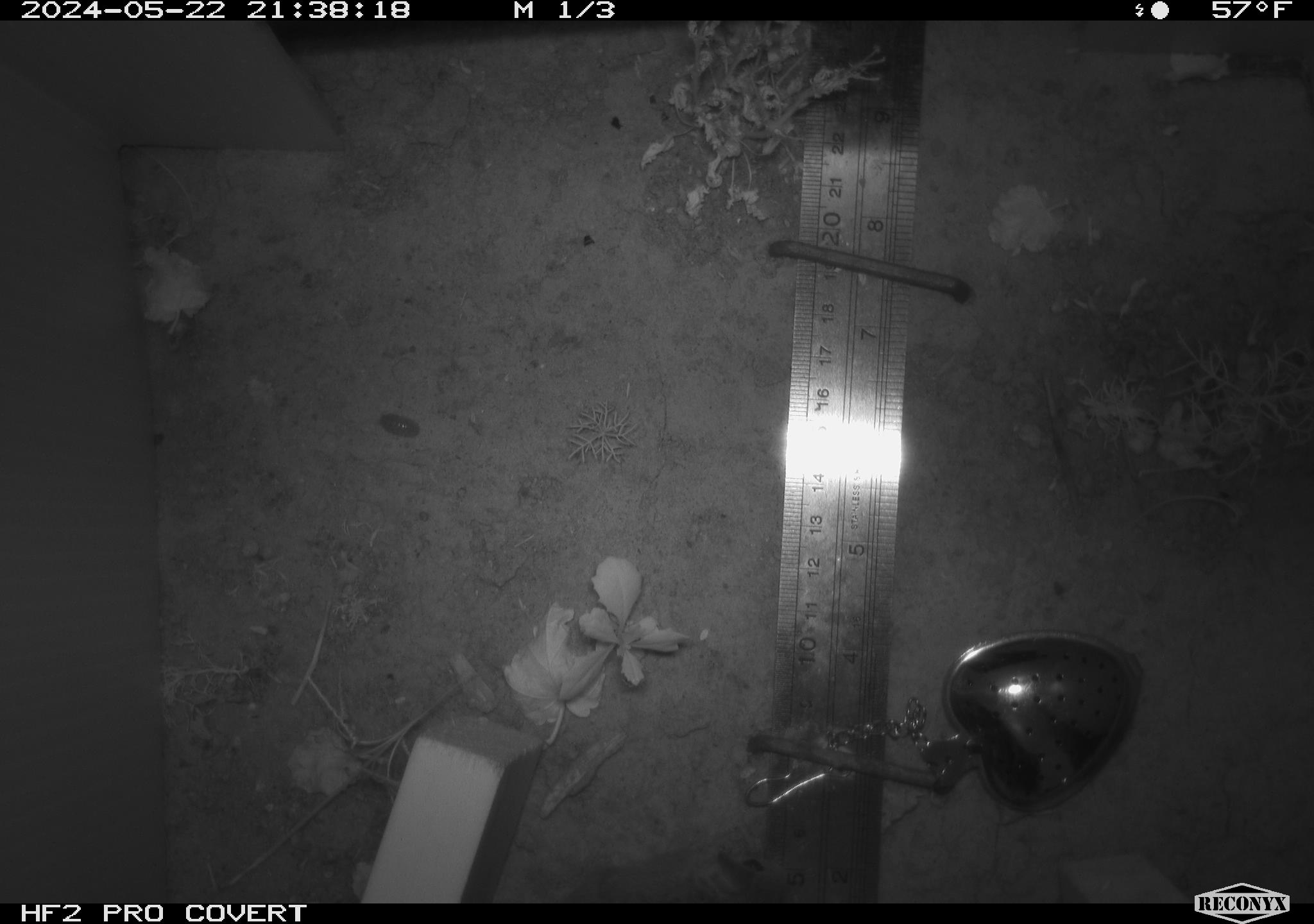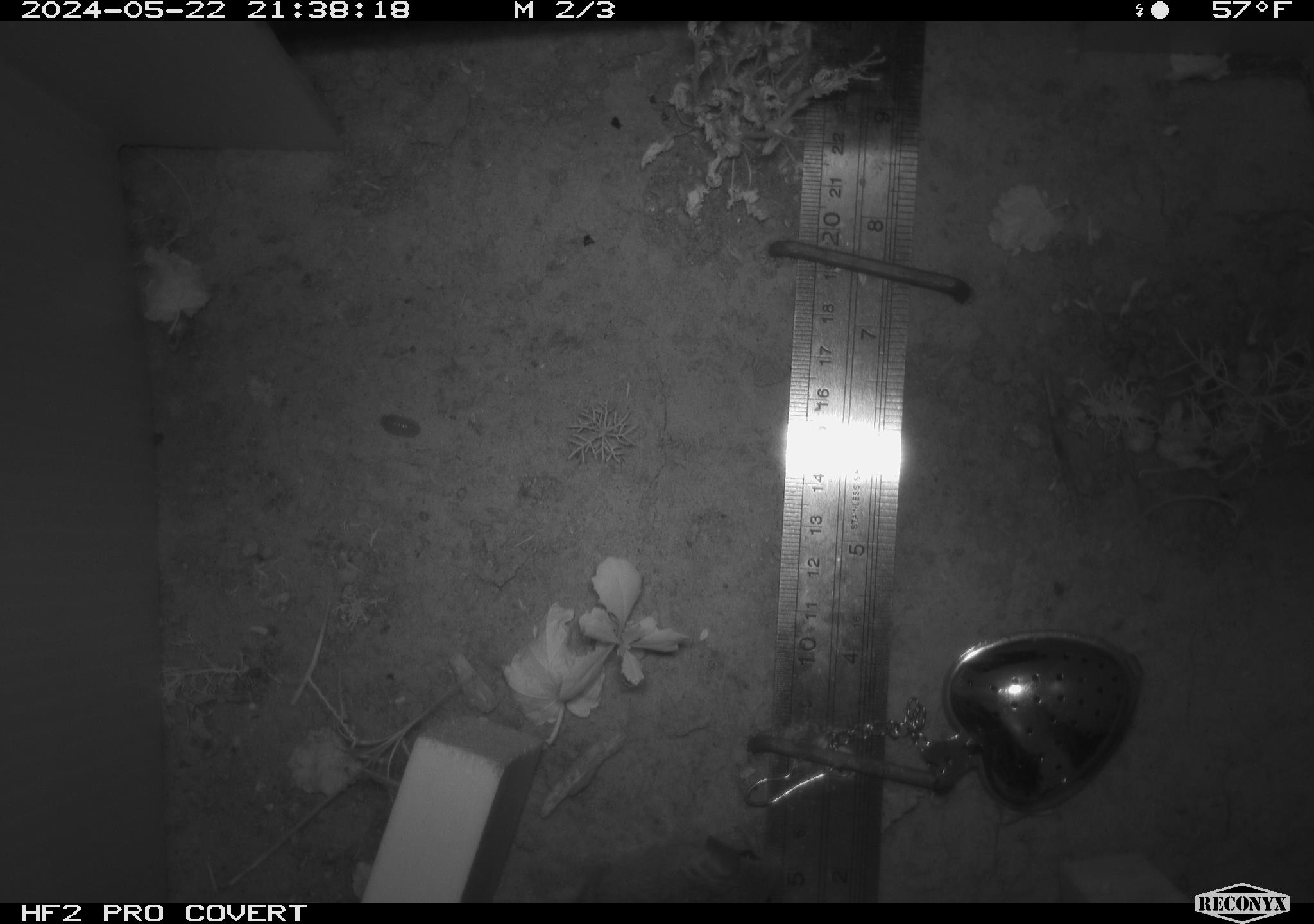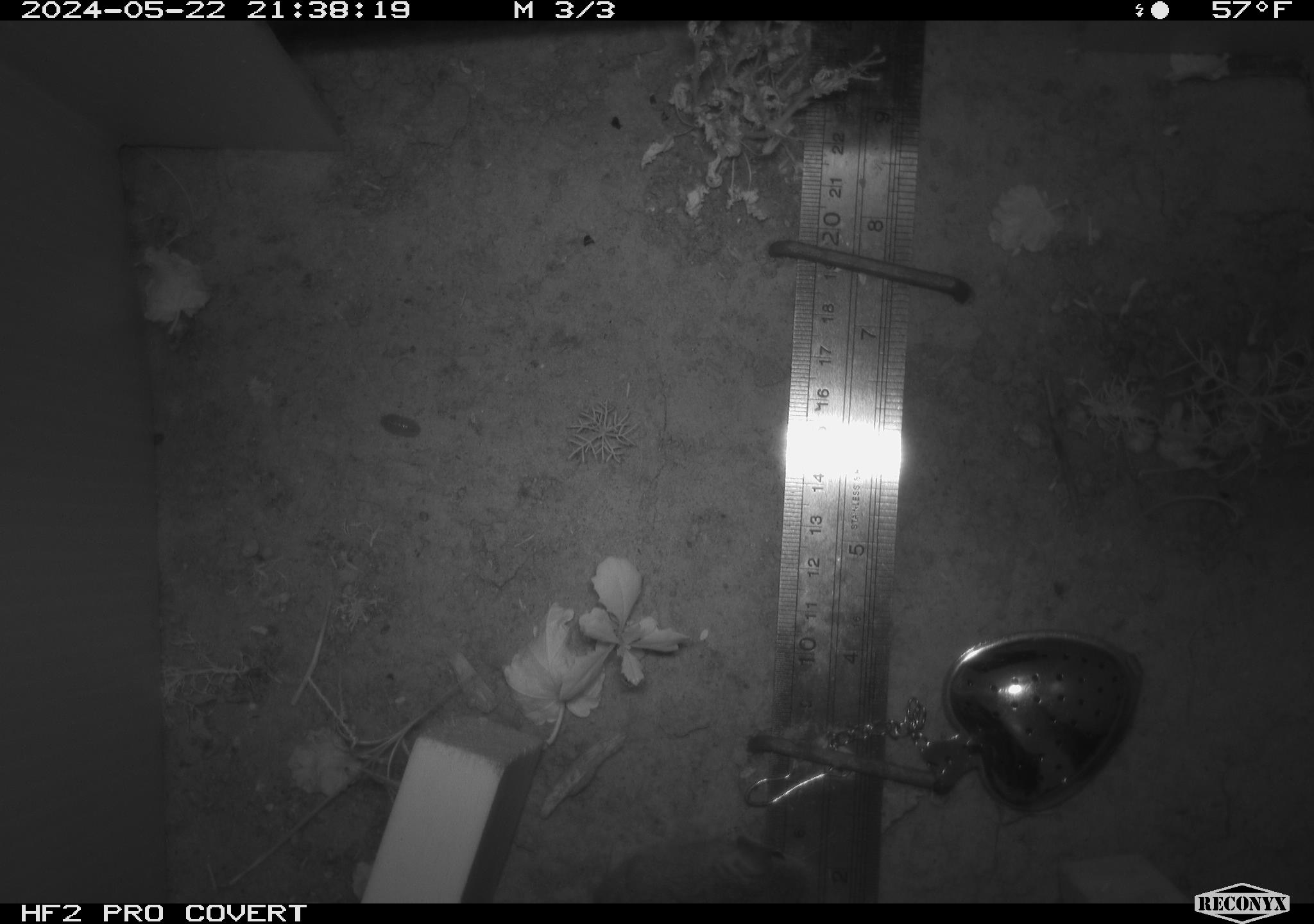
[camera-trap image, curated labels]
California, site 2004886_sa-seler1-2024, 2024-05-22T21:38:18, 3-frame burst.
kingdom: Animalia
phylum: Chordata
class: Mammalia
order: Rodentia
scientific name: Rodentia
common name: mouse species